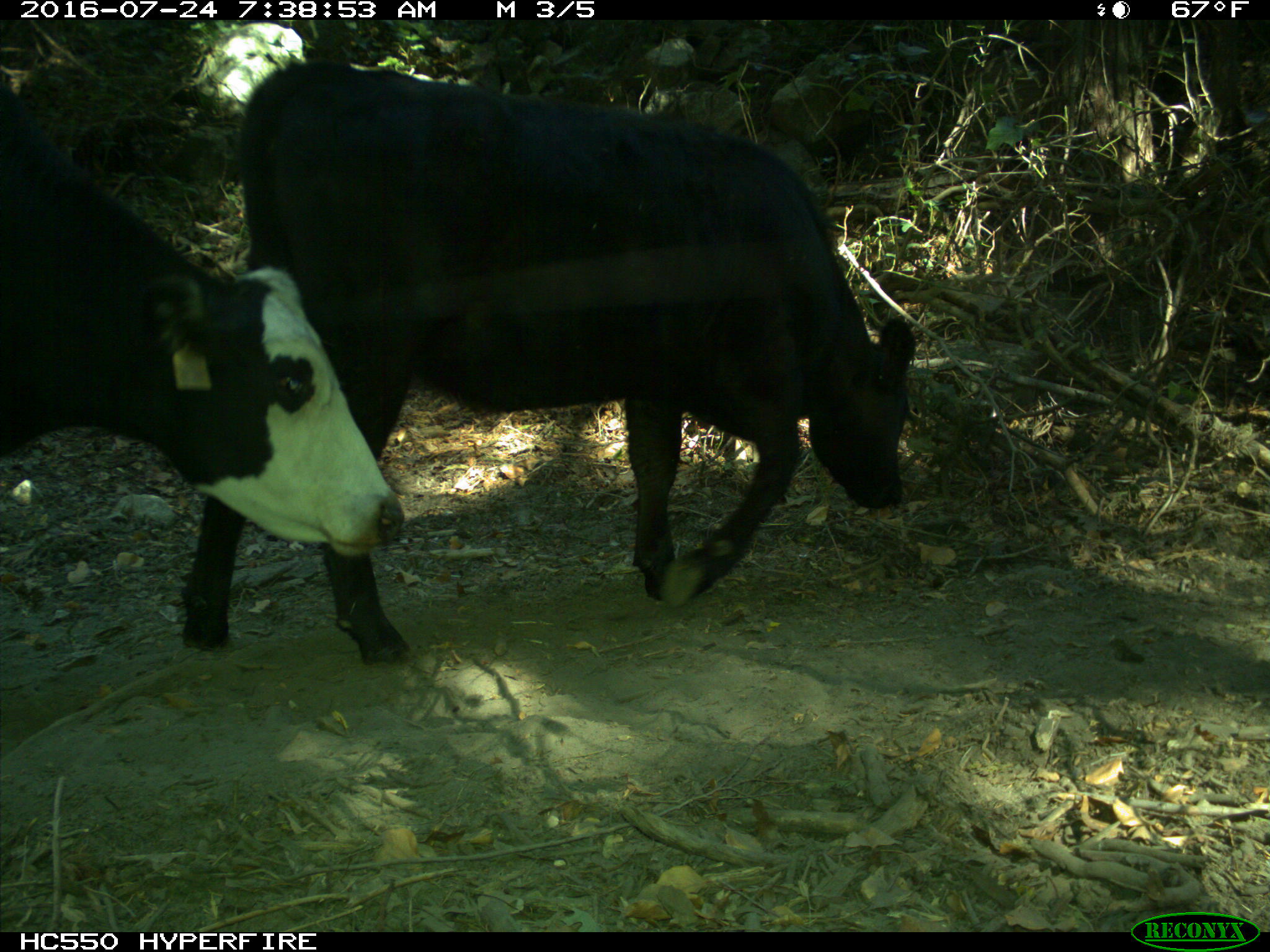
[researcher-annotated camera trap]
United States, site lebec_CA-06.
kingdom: Animalia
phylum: Chordata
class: Mammalia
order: Artiodactyla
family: Bovidae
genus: Bos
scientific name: Bos taurus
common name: domestic cow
Bos taurus (domestic cow).